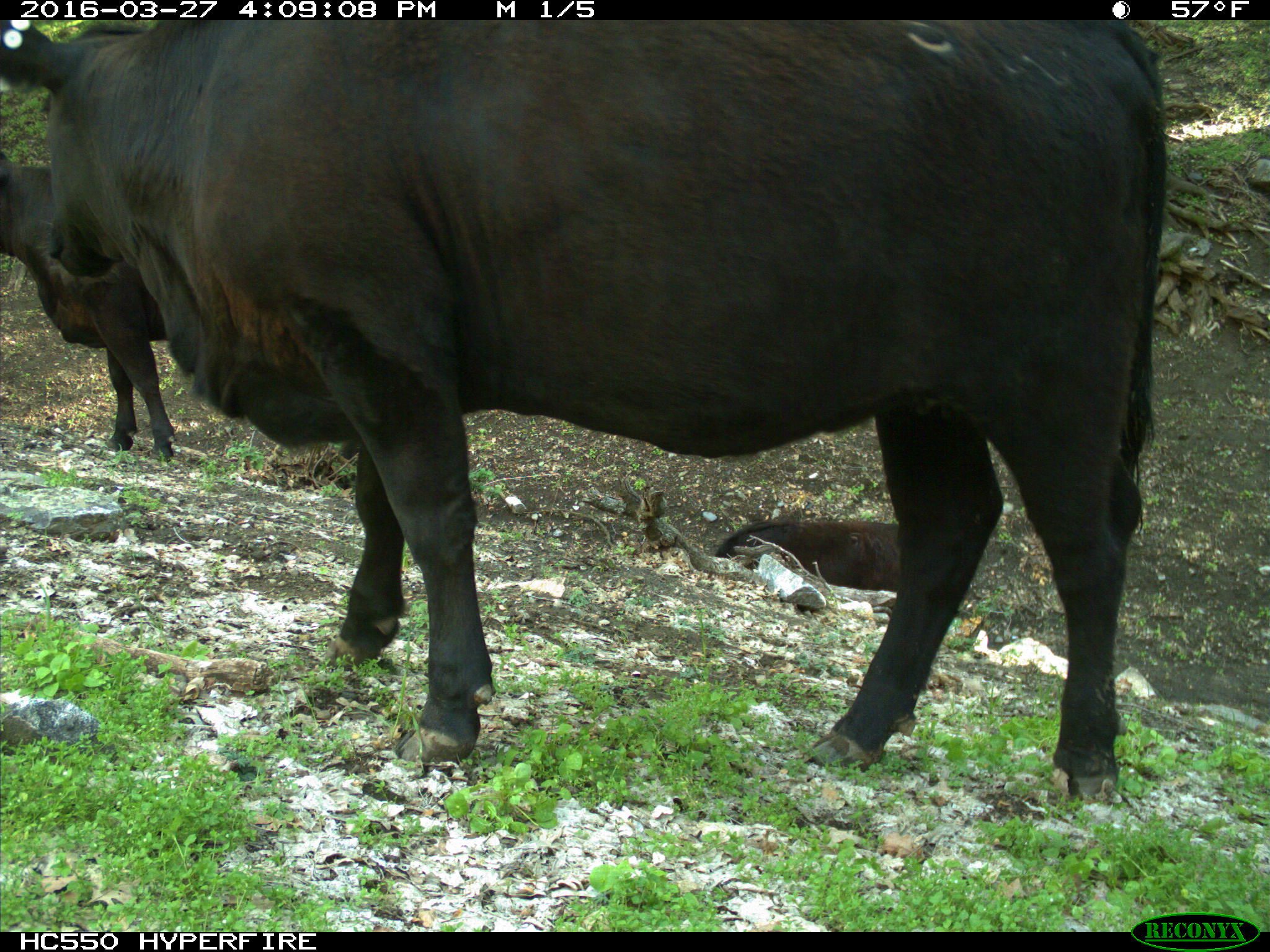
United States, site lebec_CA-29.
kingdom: Animalia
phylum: Chordata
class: Mammalia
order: Artiodactyla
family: Bovidae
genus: Bos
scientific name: Bos taurus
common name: domestic cow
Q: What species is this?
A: Bos taurus (domestic cow).